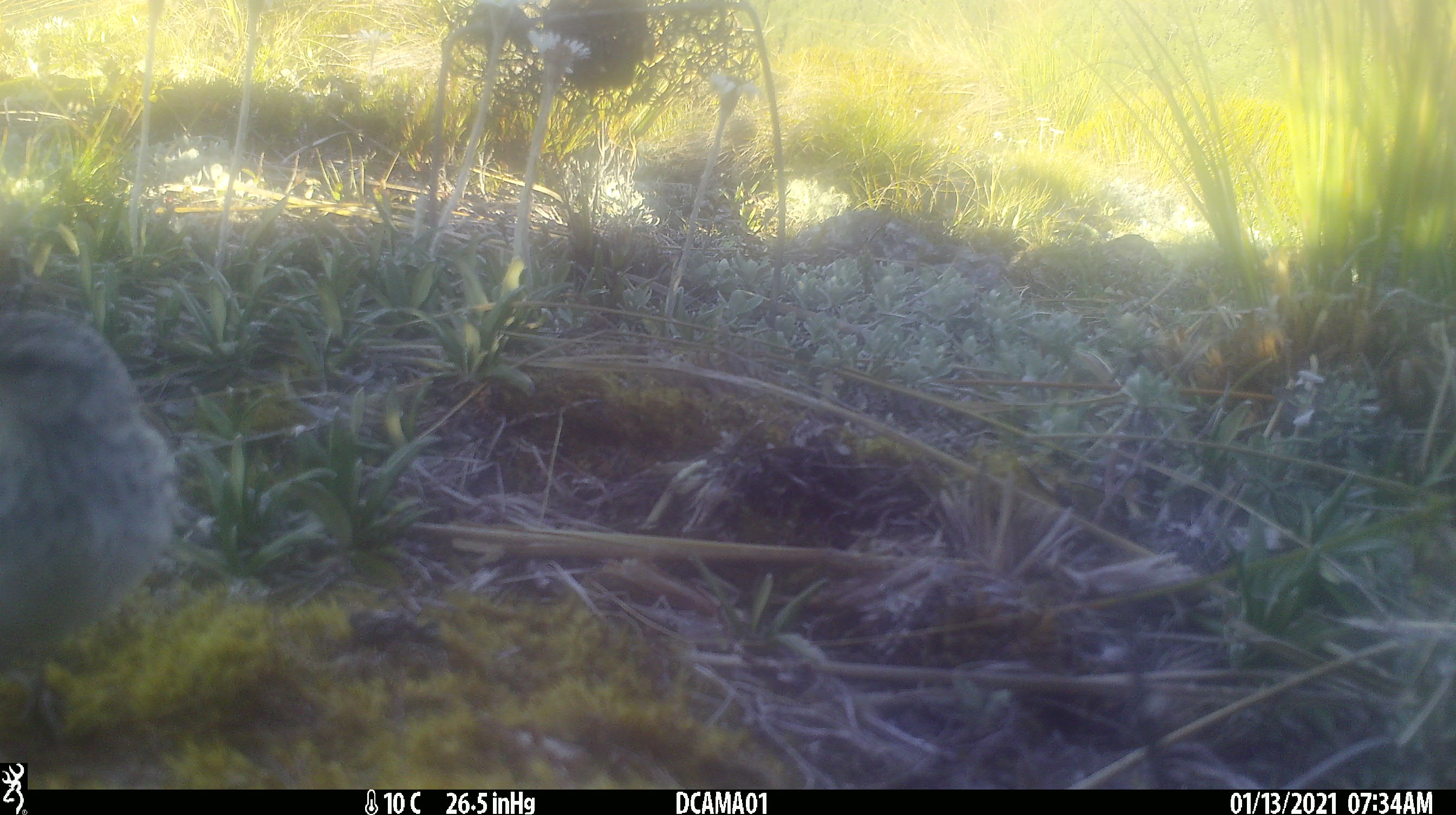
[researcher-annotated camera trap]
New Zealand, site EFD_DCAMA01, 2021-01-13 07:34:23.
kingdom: Animalia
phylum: Chordata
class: Aves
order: Passeriformes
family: Motacillidae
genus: Anthus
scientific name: Anthus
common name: pipit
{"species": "pipit (Anthus)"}